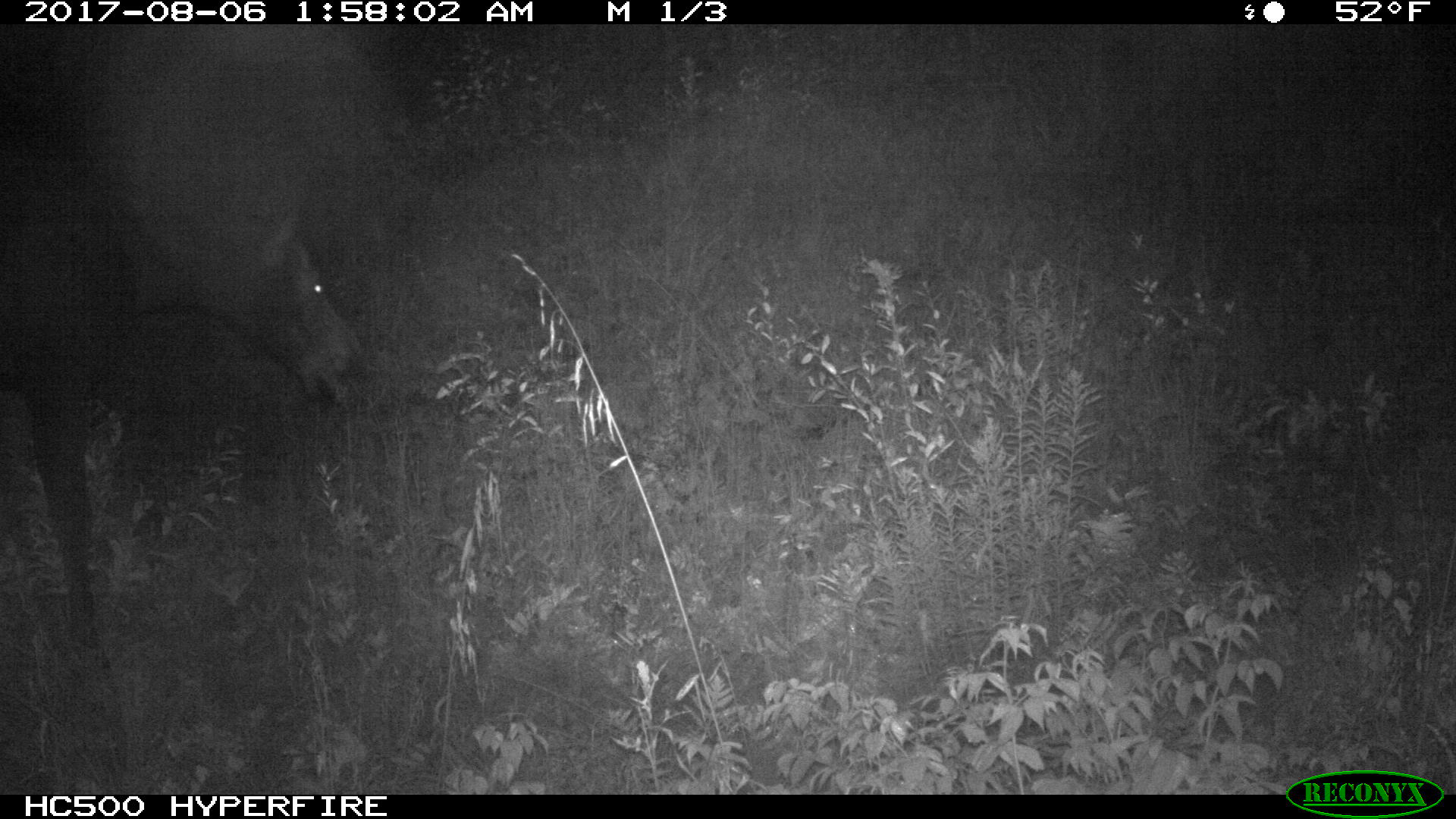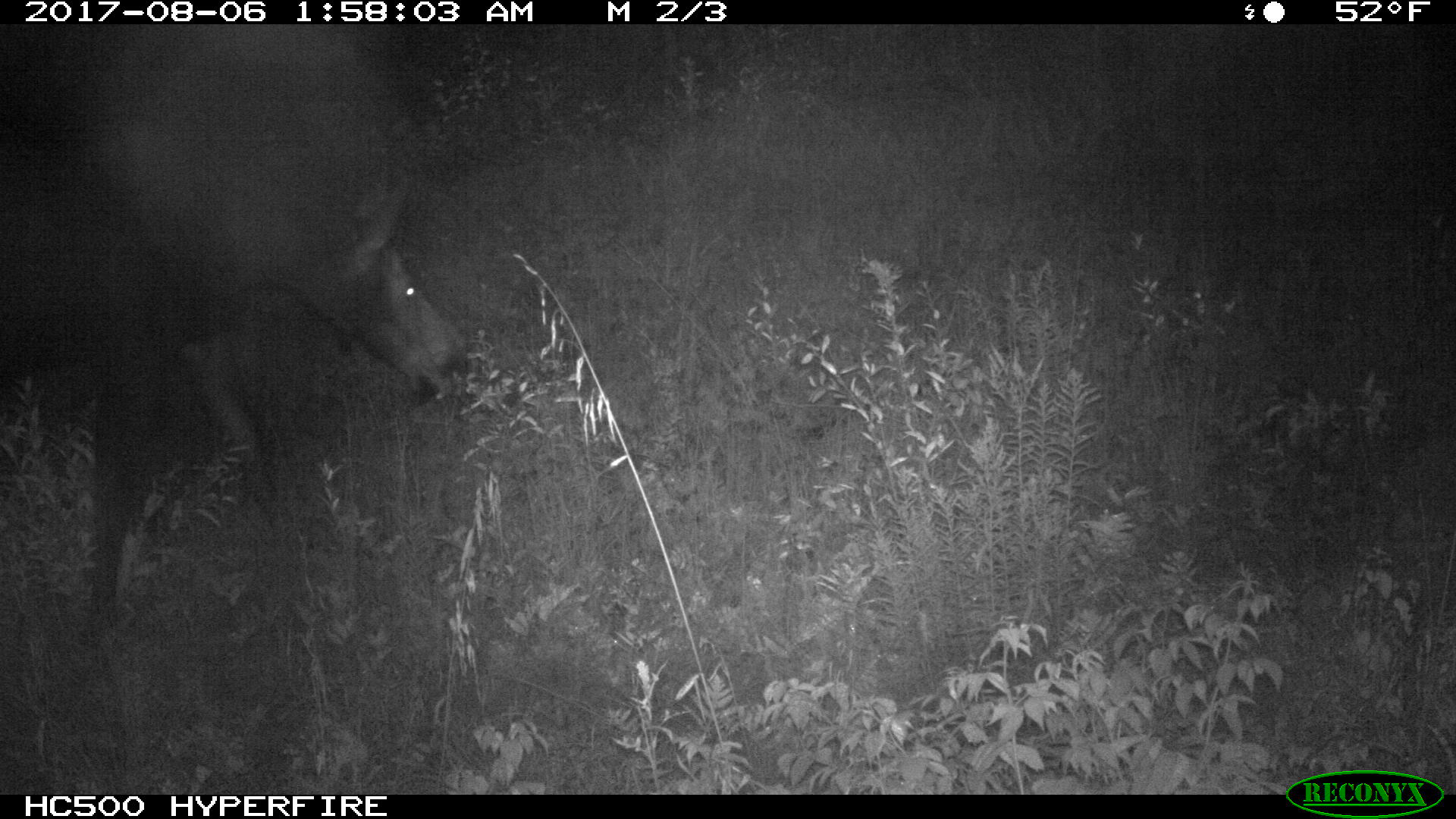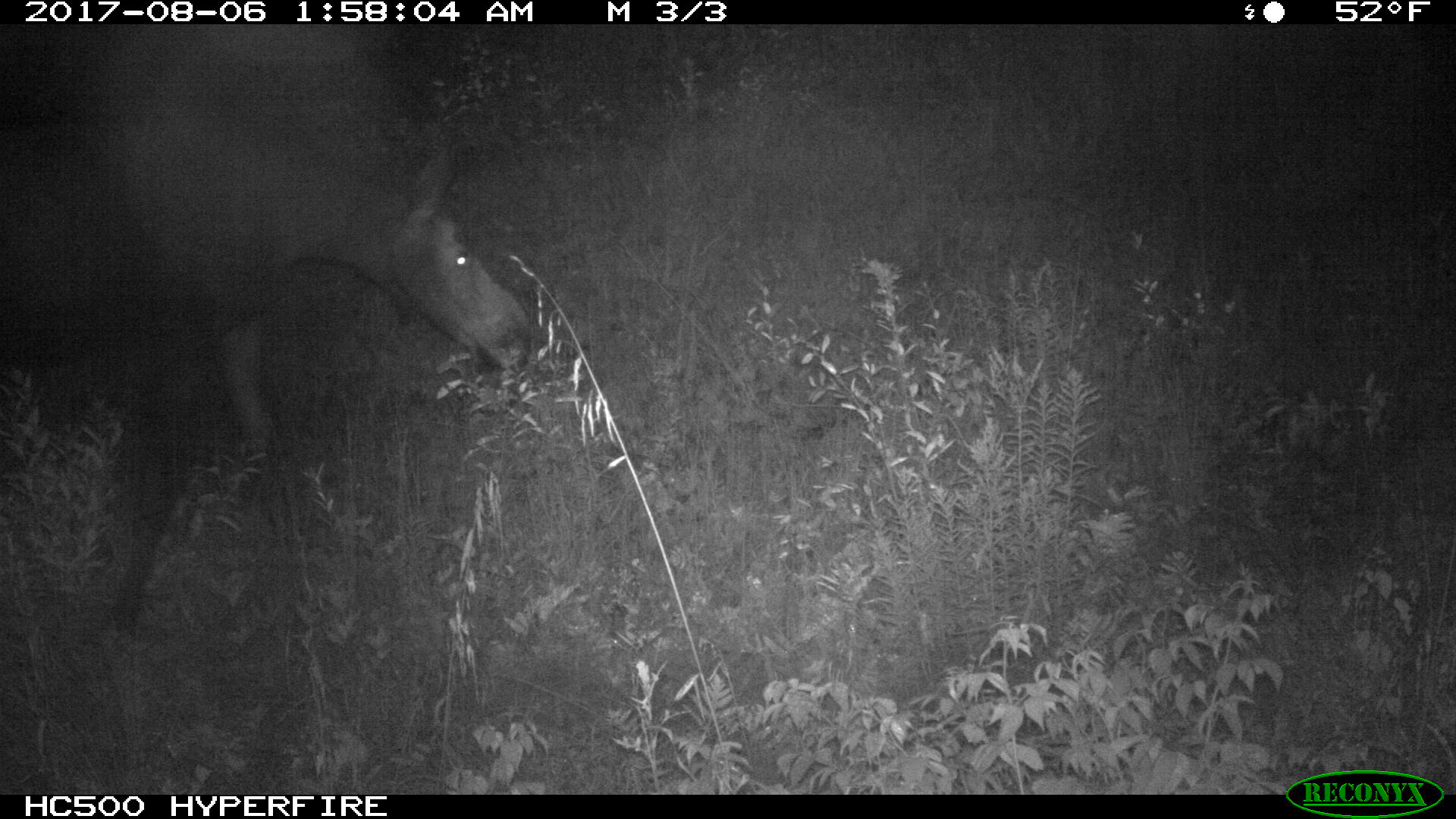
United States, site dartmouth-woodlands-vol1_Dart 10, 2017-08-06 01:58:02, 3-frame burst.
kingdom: Animalia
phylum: Chordata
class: Mammalia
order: Artiodactyla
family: Cervidae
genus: Alces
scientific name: Alces alces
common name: moose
Moose (Alces alces).